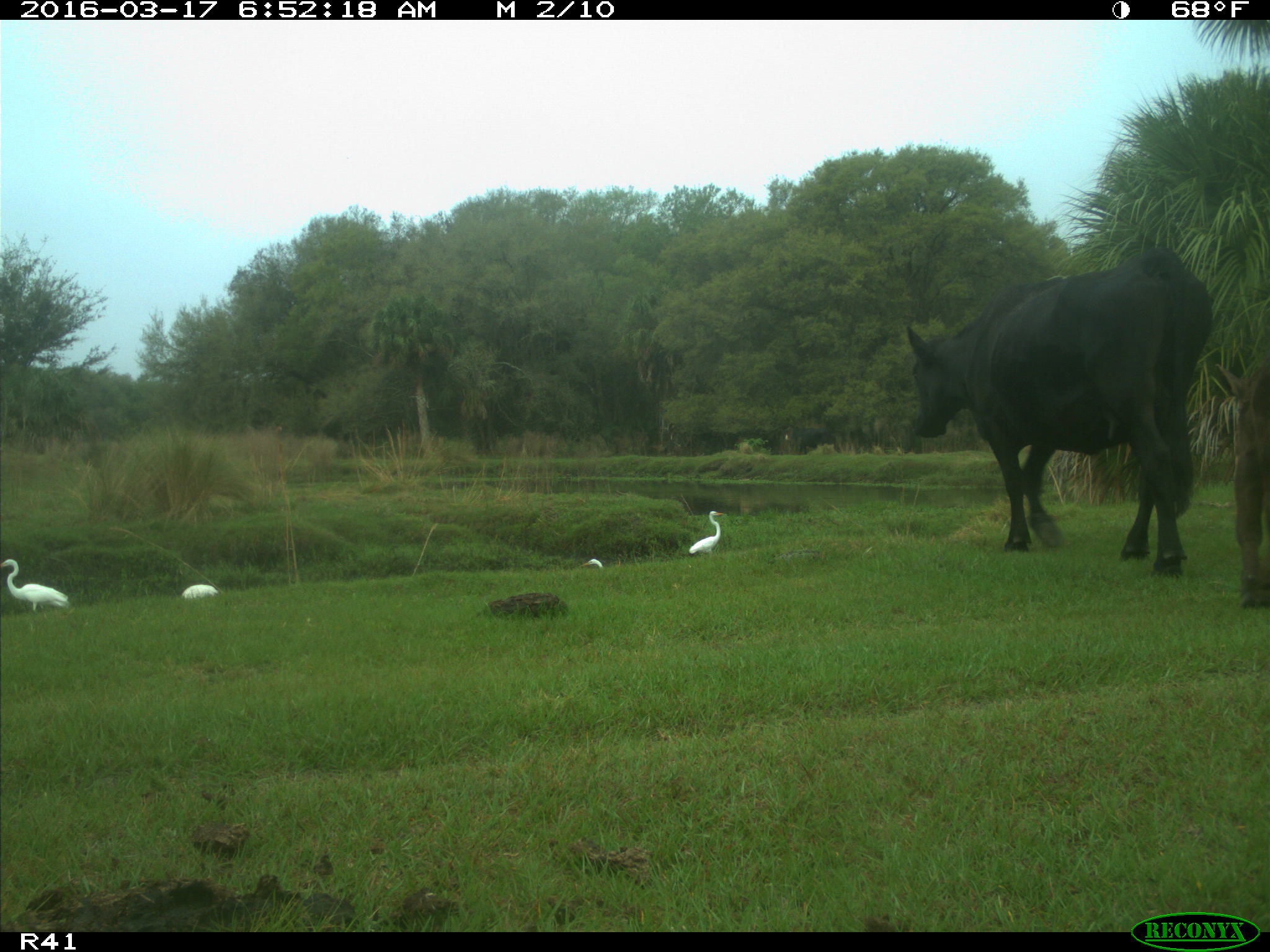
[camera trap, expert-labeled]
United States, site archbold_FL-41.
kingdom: Animalia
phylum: Chordata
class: Mammalia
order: Artiodactyla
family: Bovidae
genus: Bos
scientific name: Bos taurus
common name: domestic cow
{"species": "Bos taurus (domestic cow)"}